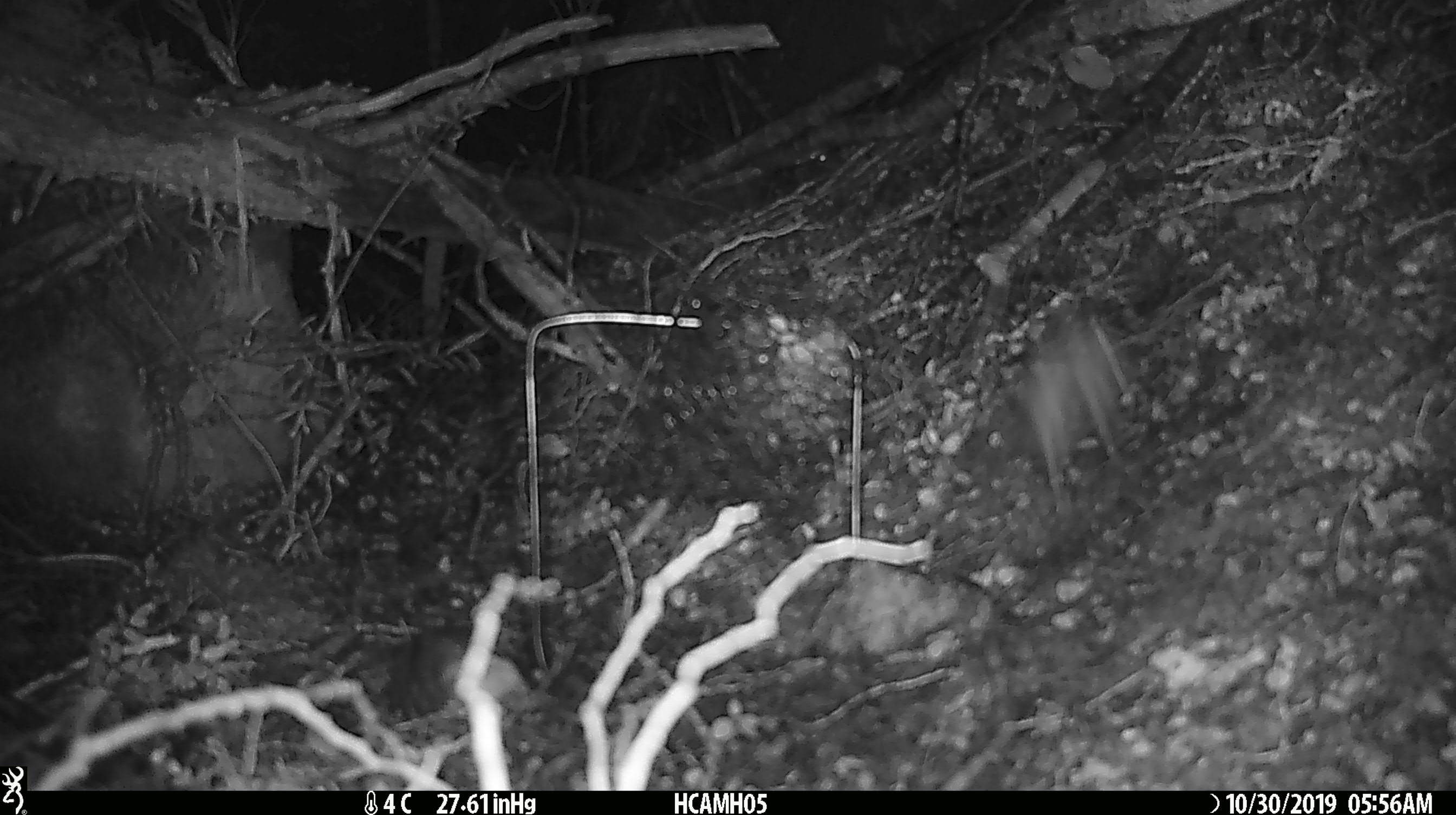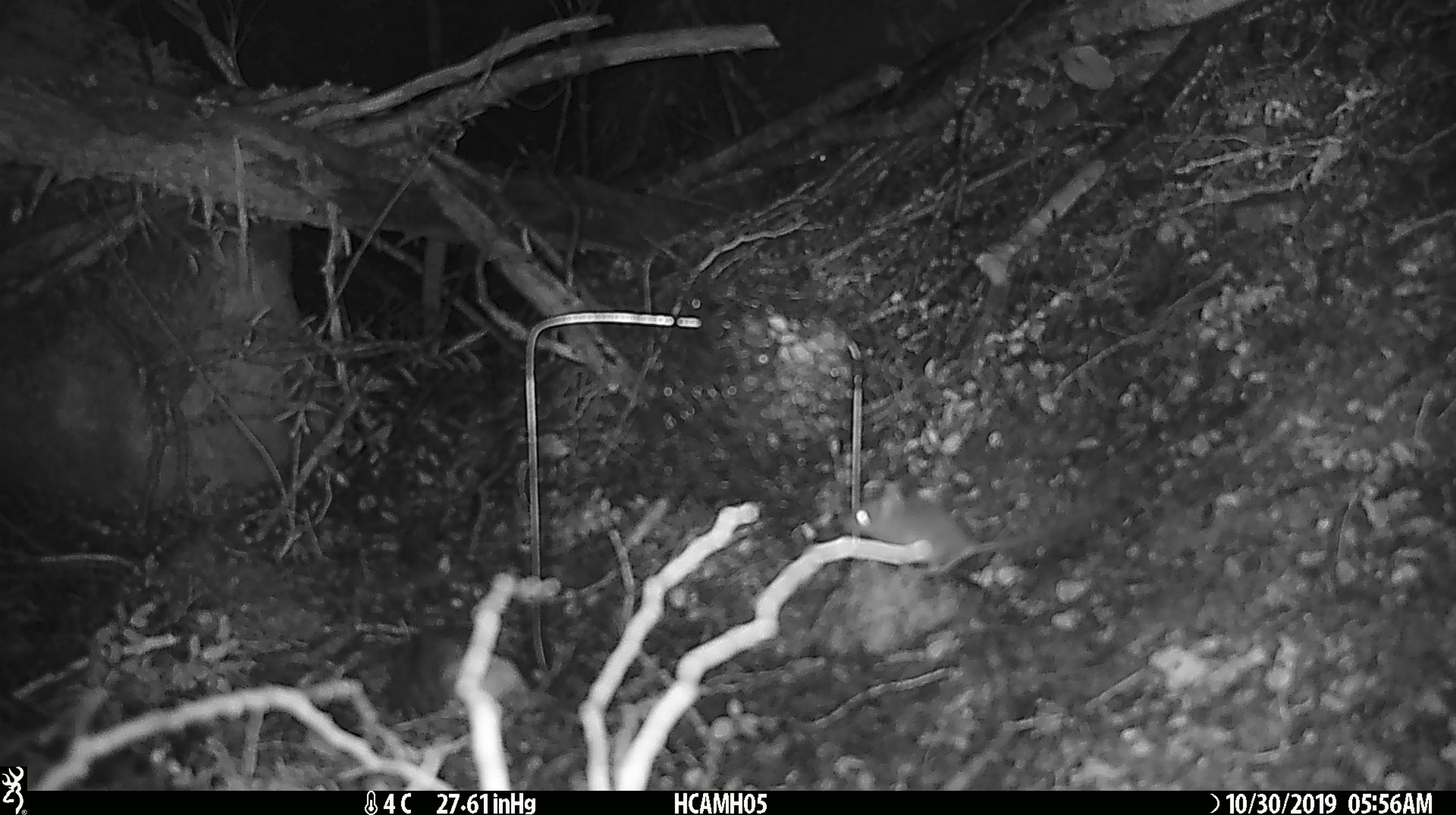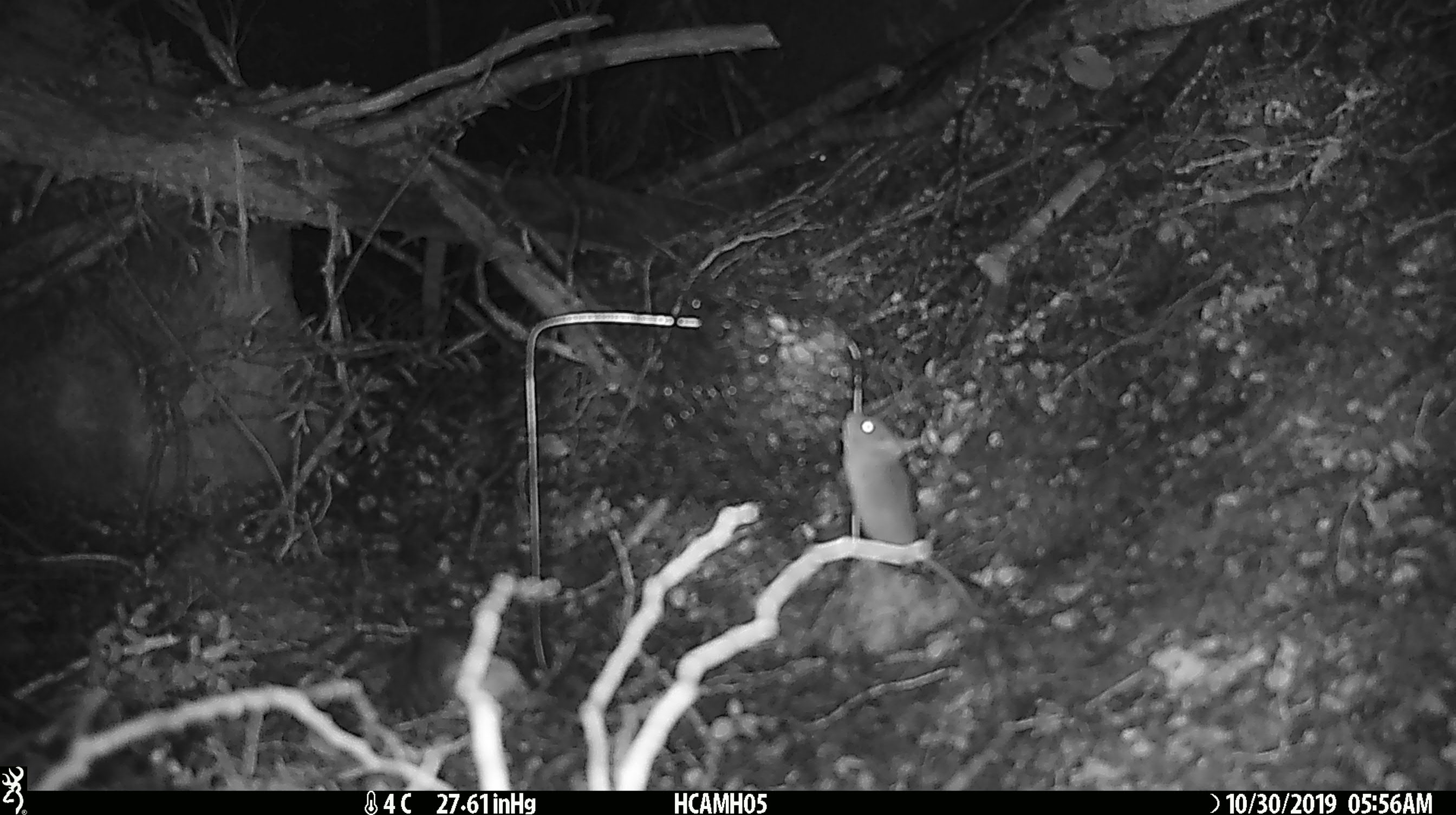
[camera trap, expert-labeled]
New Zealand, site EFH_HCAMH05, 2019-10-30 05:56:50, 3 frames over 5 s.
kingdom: Animalia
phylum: Chordata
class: Mammalia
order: Rodentia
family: Muridae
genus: Mus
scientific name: Mus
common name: mouse